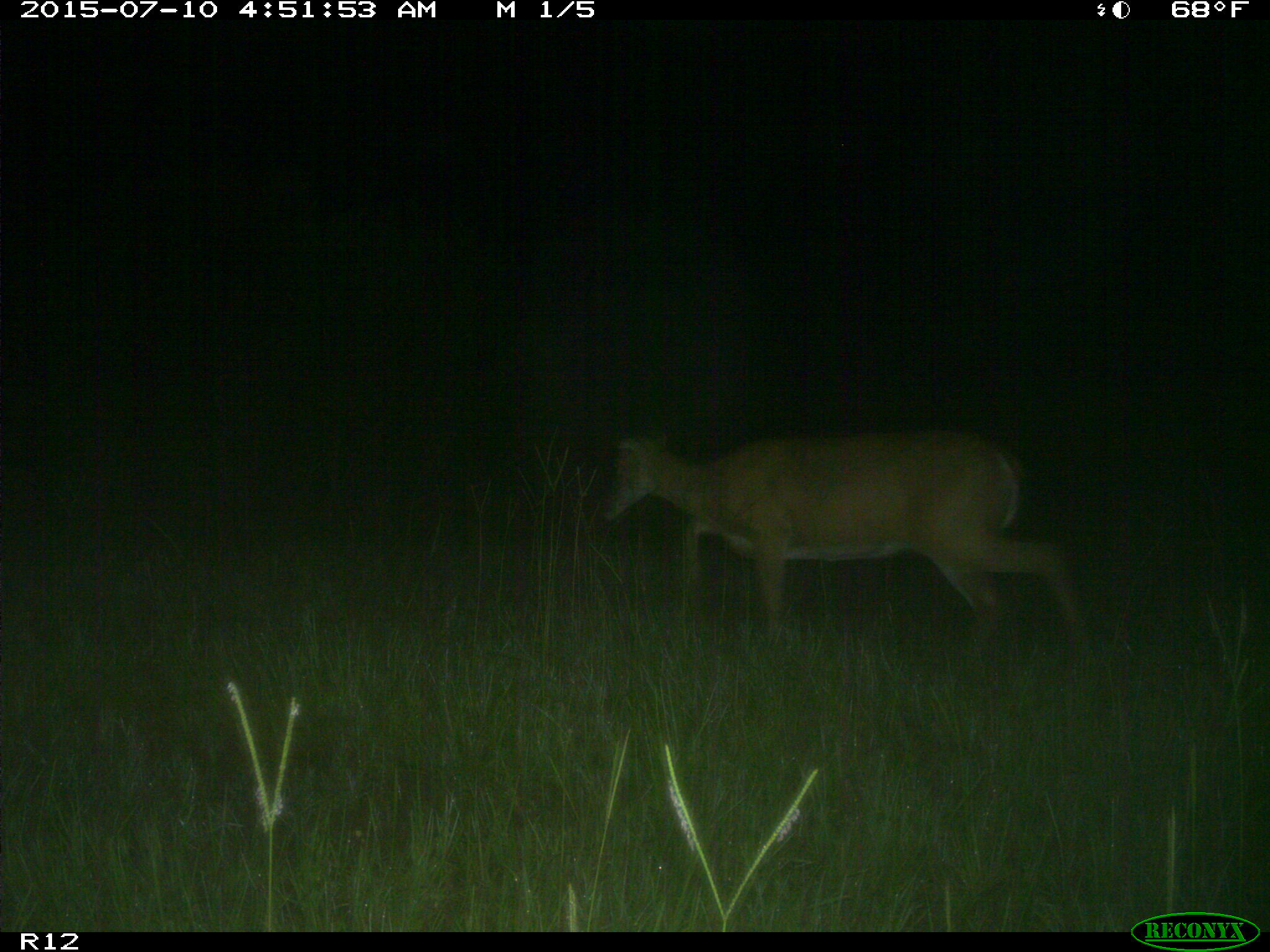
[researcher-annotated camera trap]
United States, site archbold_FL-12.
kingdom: Animalia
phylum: Chordata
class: Mammalia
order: Artiodactyla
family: Cervidae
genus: Odocoileus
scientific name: Odocoileus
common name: deer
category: unidentified deer